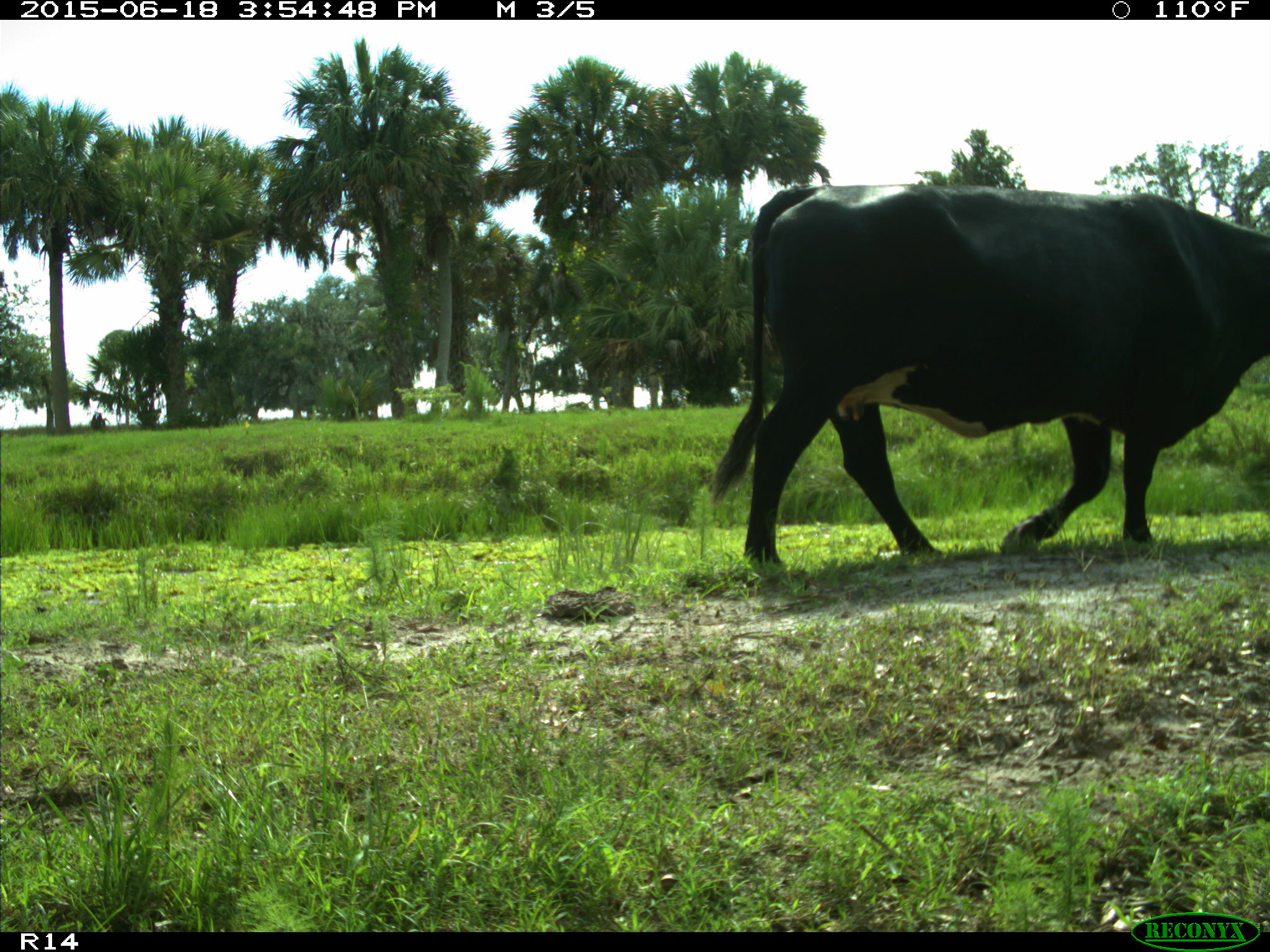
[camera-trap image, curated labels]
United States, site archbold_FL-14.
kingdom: Animalia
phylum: Chordata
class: Mammalia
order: Artiodactyla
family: Bovidae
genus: Bos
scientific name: Bos taurus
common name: domestic cow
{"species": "Bos taurus (domestic cow)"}